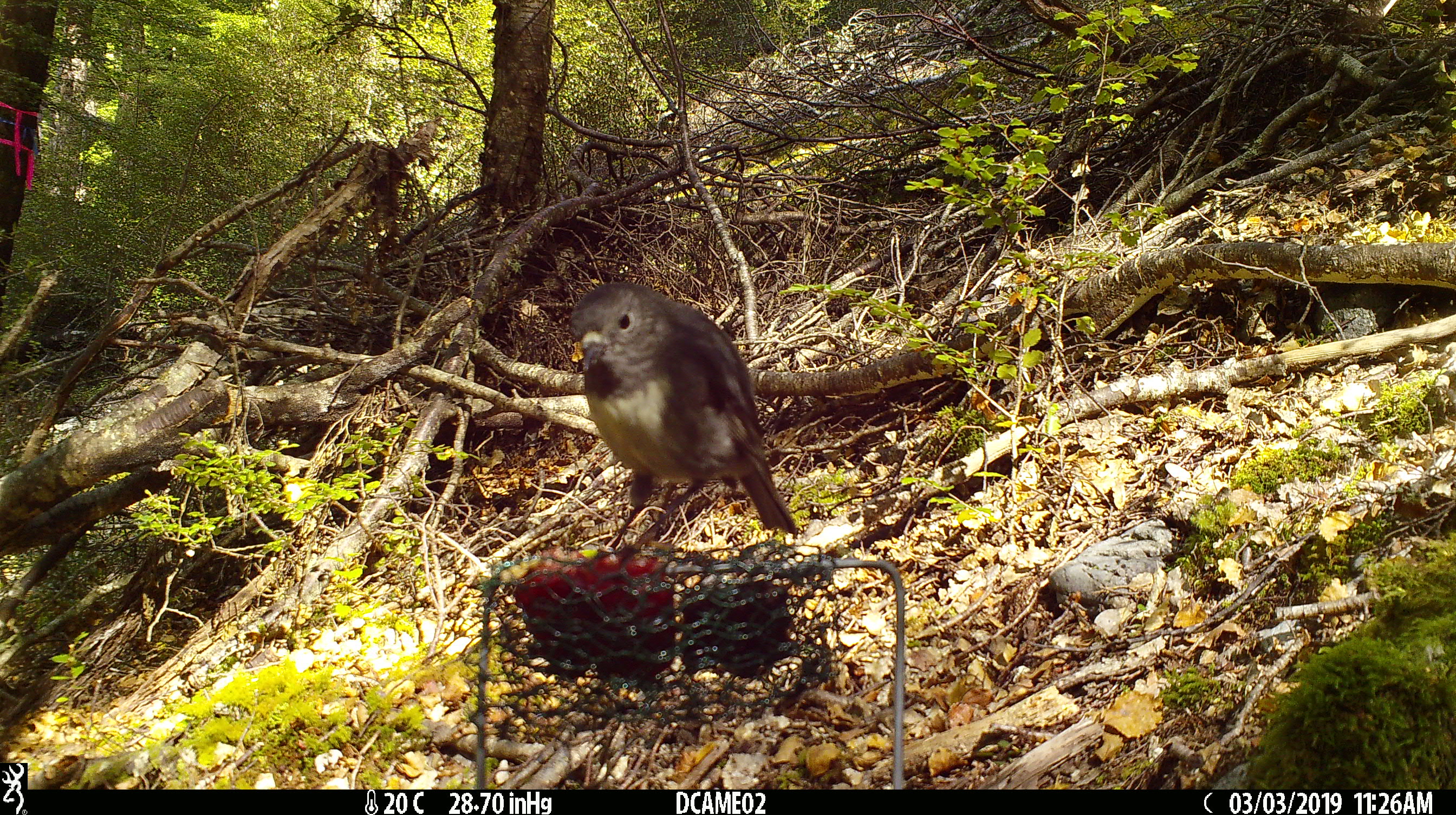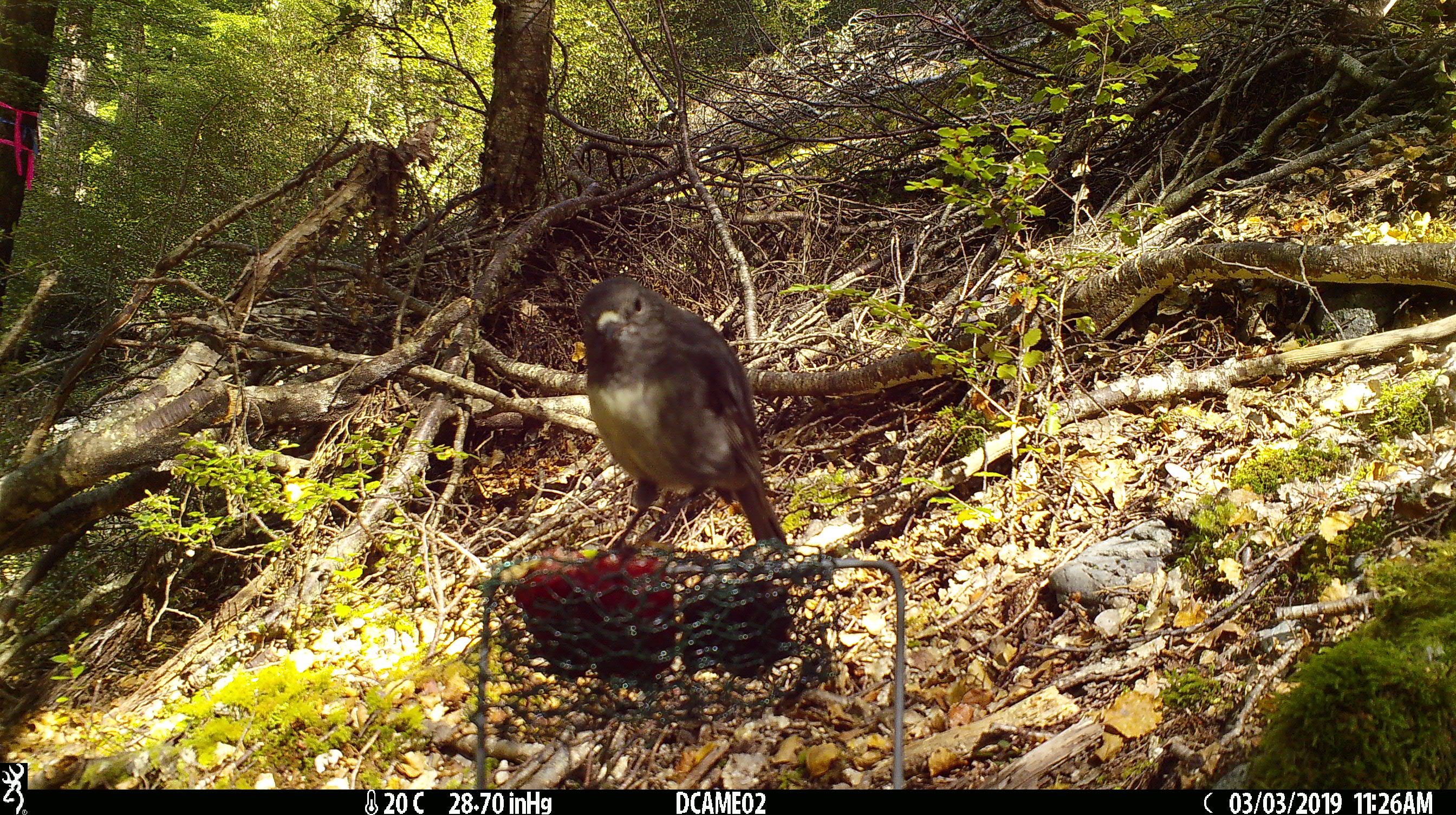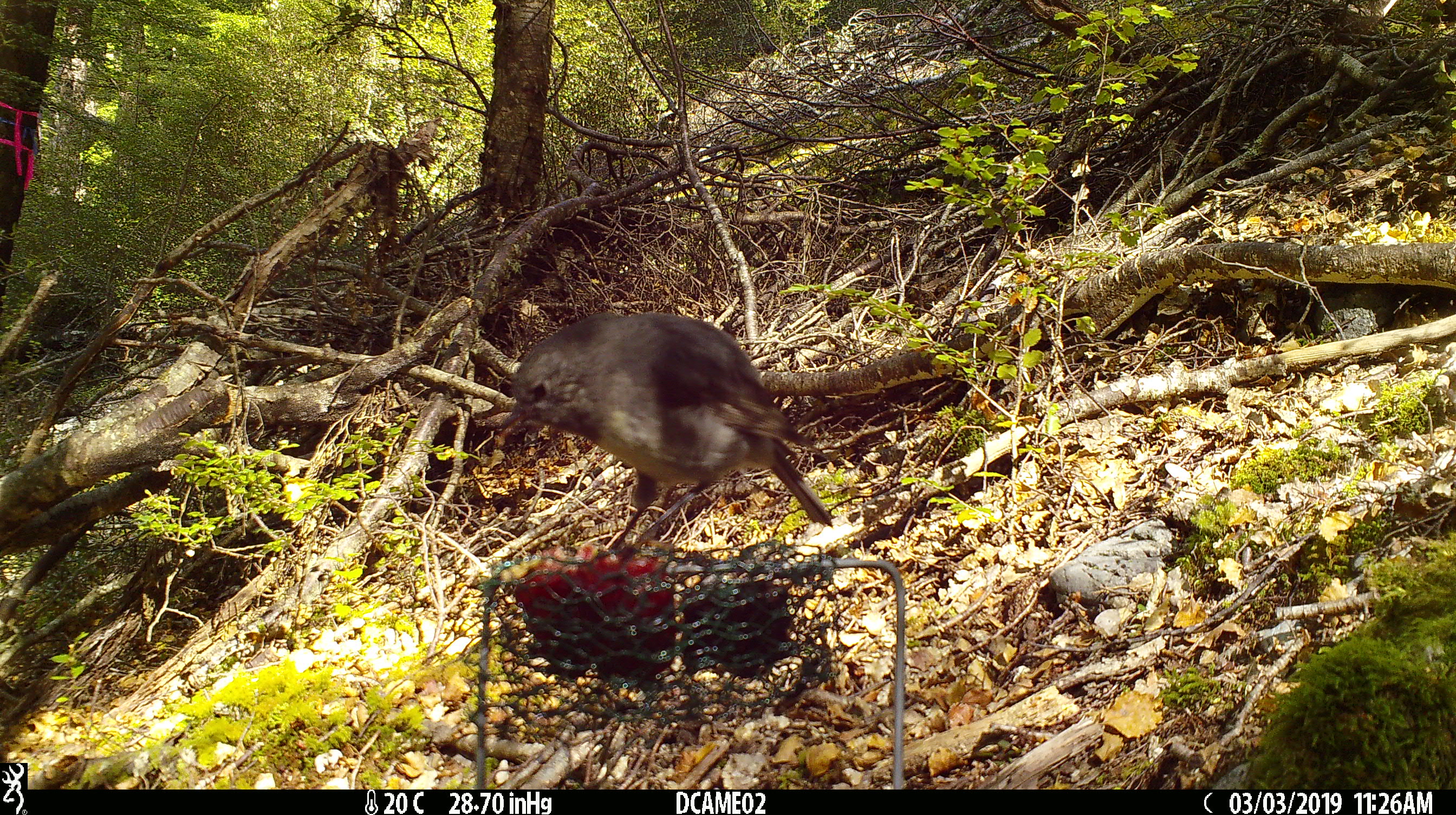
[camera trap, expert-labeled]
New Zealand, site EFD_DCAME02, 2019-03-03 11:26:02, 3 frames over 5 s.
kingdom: Animalia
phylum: Chordata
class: Aves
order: Passeriformes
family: Petroicidae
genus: Petroica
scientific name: Petroica australis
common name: new zealand robin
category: robin